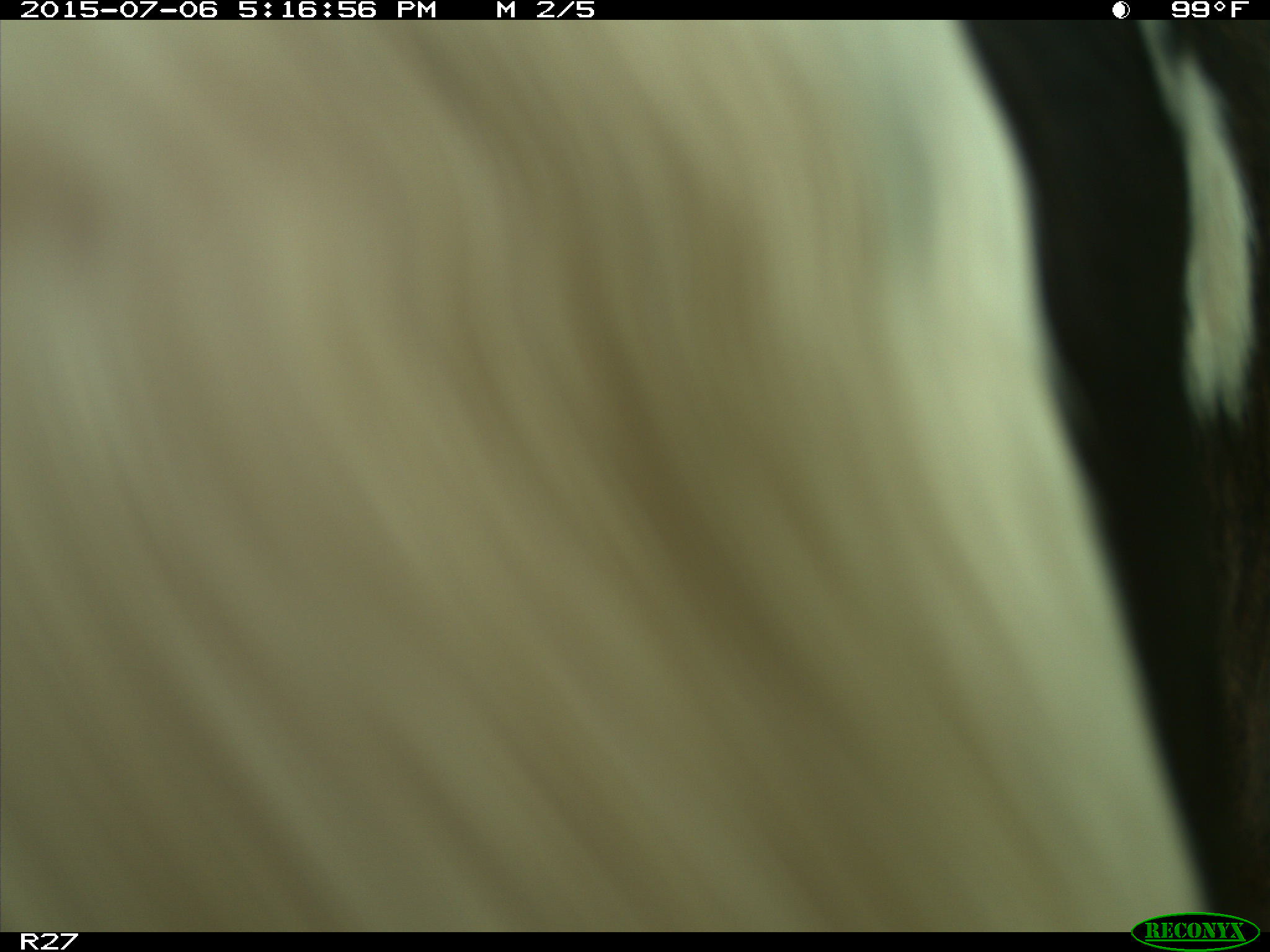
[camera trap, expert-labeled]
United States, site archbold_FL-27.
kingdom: Animalia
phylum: Chordata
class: Mammalia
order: Artiodactyla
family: Bovidae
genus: Bos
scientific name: Bos taurus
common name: domestic cow